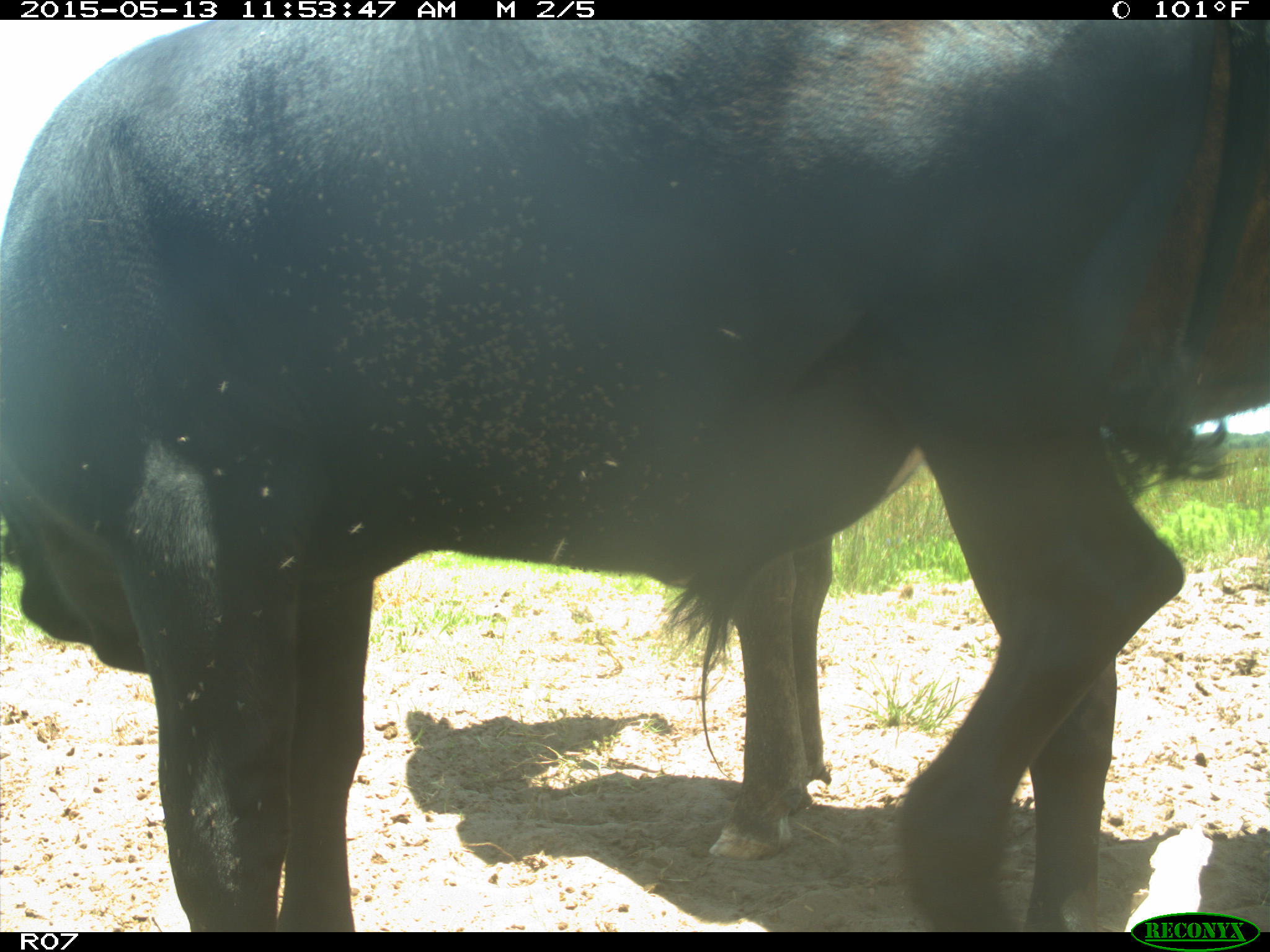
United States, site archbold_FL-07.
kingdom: Animalia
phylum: Chordata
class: Mammalia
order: Artiodactyla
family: Bovidae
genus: Bos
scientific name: Bos taurus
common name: domestic cow